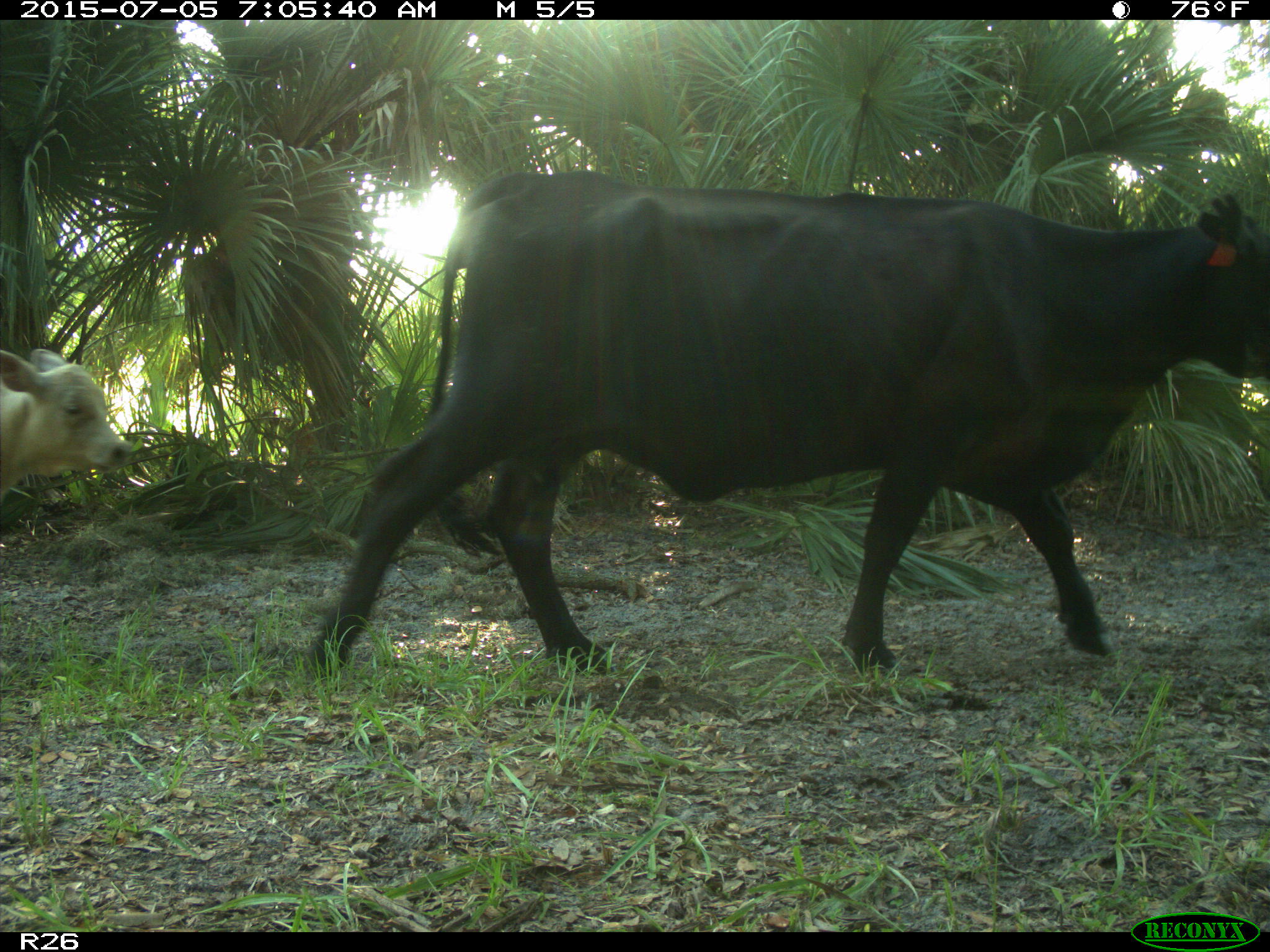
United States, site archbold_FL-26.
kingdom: Animalia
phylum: Chordata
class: Mammalia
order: Artiodactyla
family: Bovidae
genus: Bos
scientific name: Bos taurus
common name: domestic cow